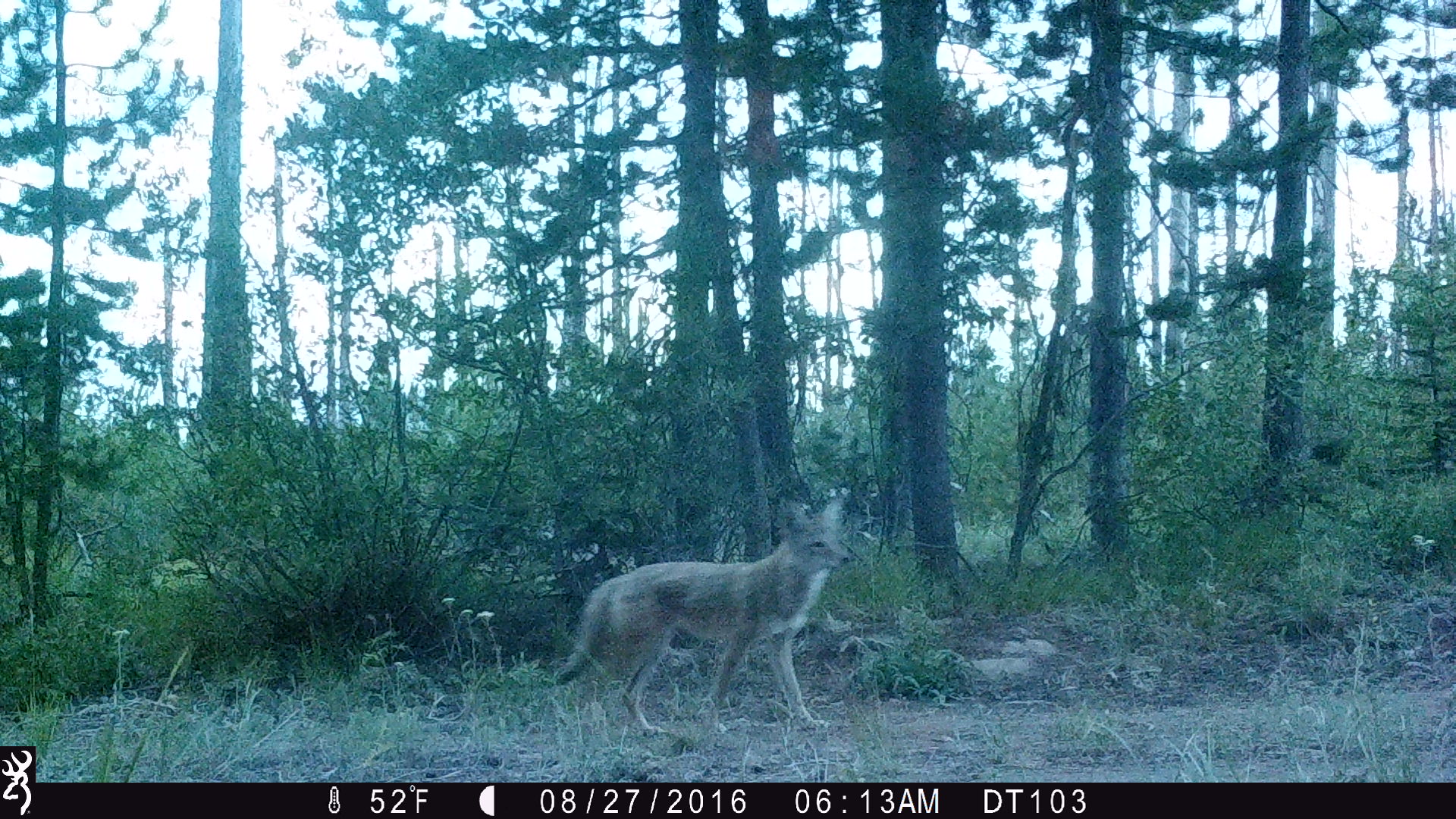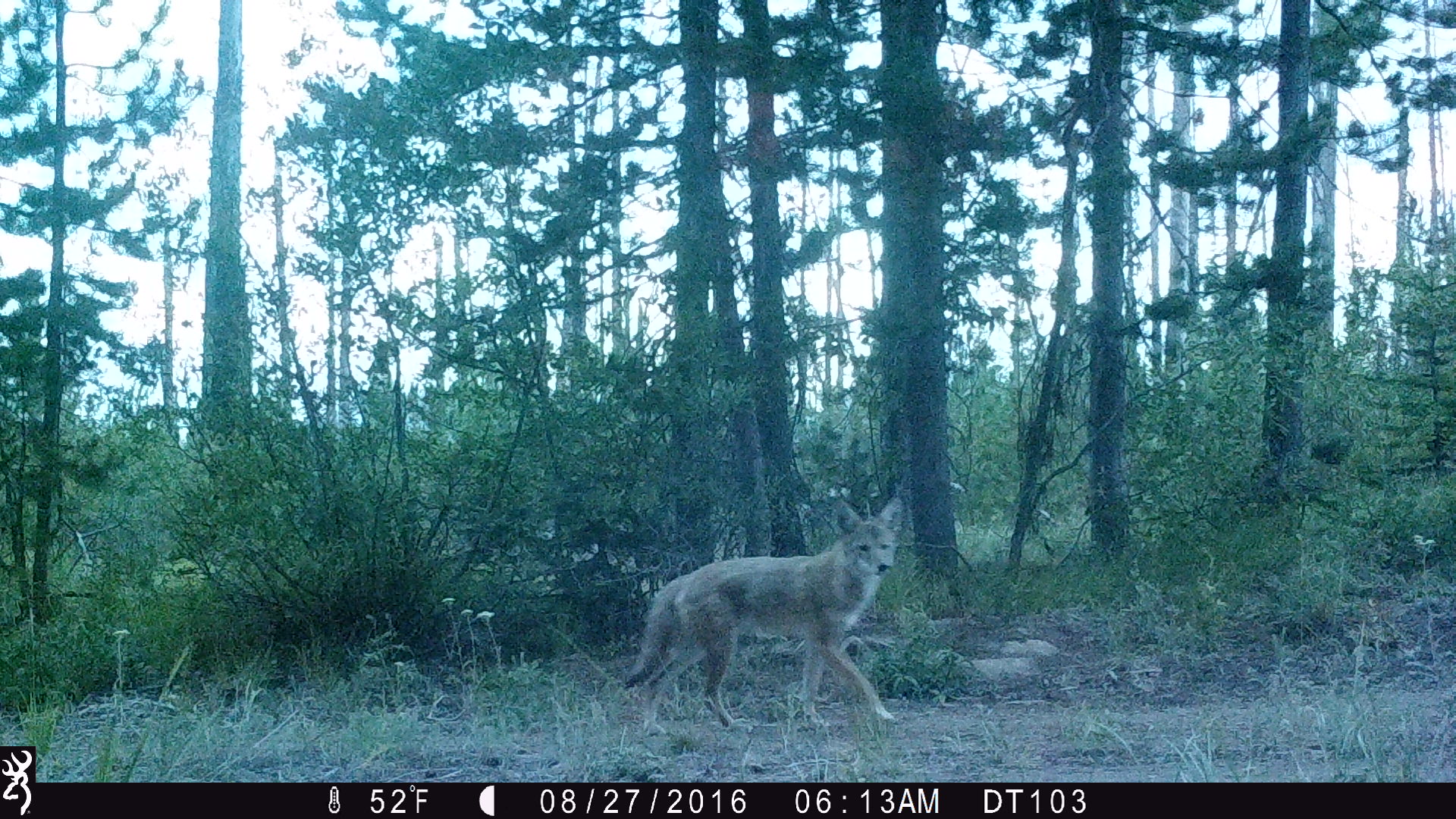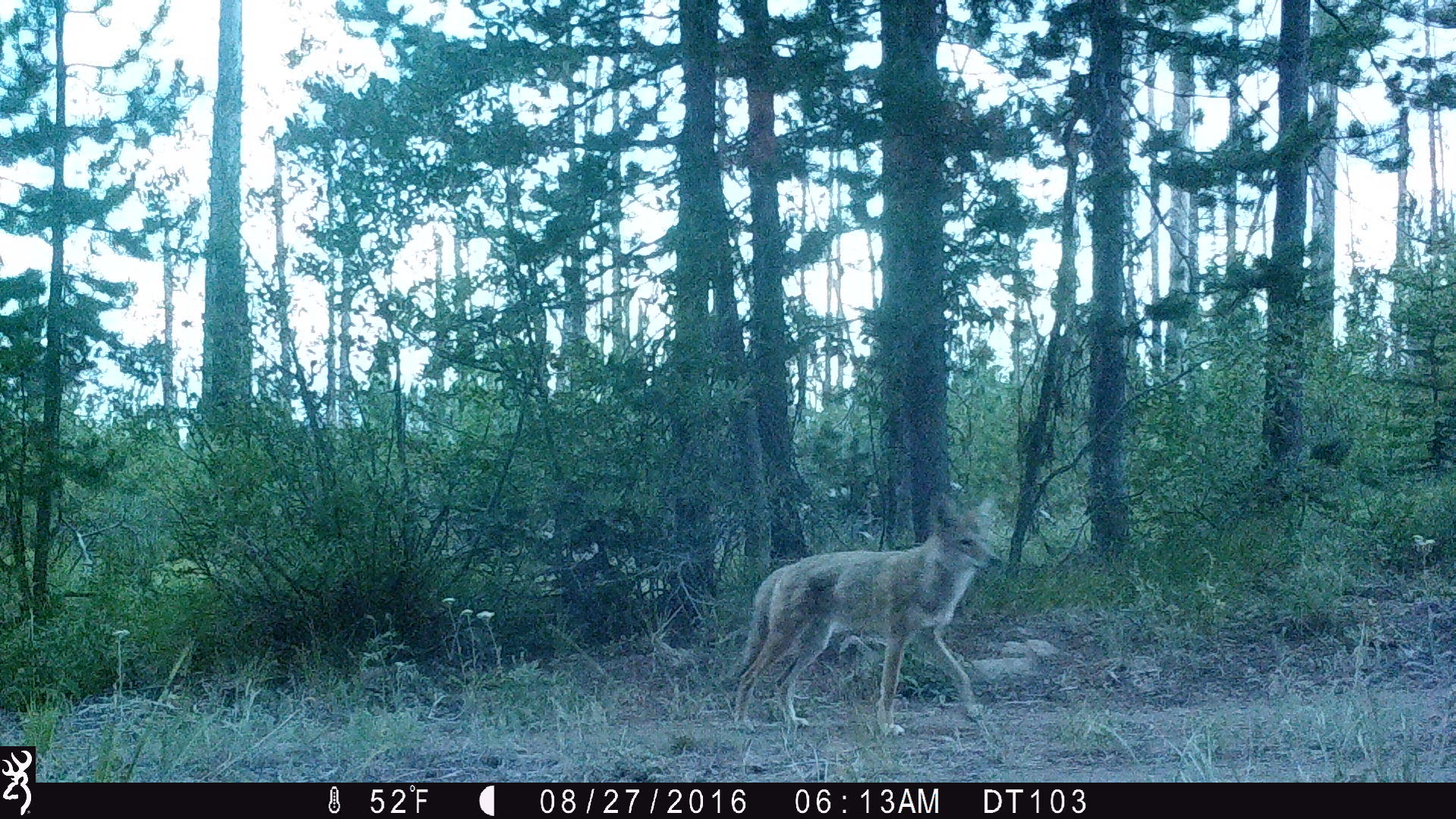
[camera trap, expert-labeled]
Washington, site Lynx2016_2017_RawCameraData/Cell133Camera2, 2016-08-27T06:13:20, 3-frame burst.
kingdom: Animalia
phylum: Chordata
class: Mammalia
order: Carnivora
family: Canidae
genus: Canis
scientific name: Canis latrans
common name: coyote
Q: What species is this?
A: Canis latrans (coyote).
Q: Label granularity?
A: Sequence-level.